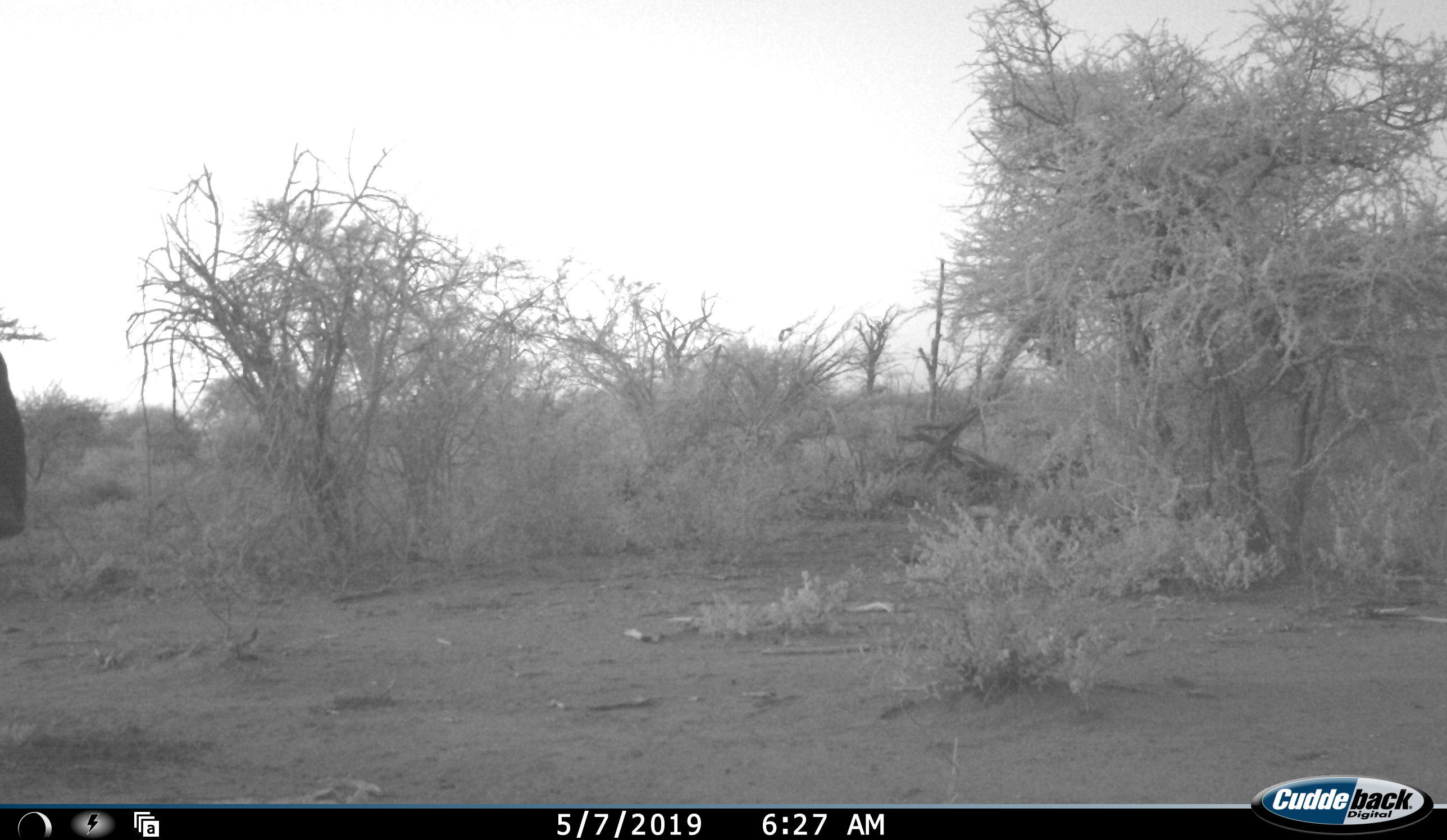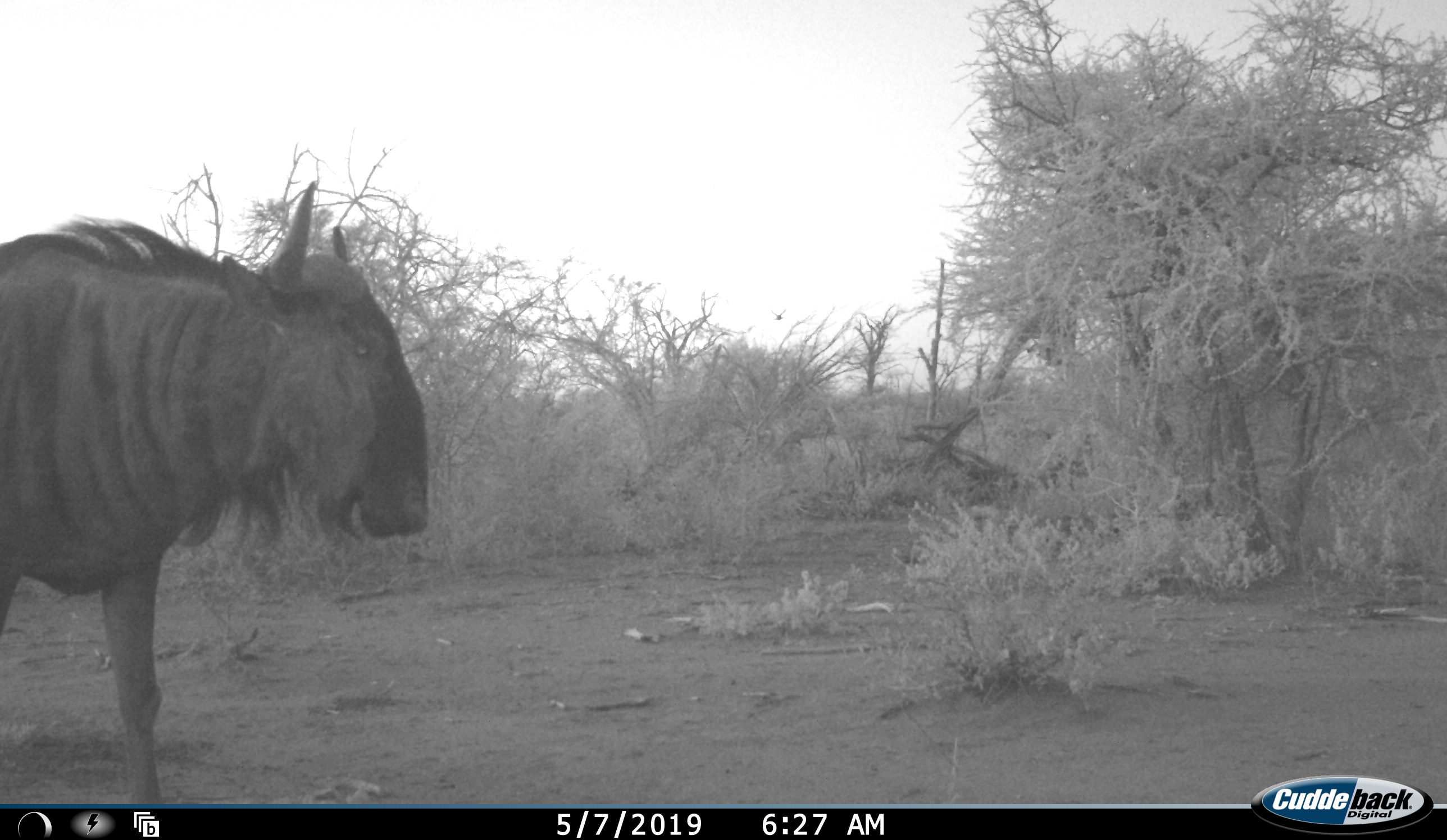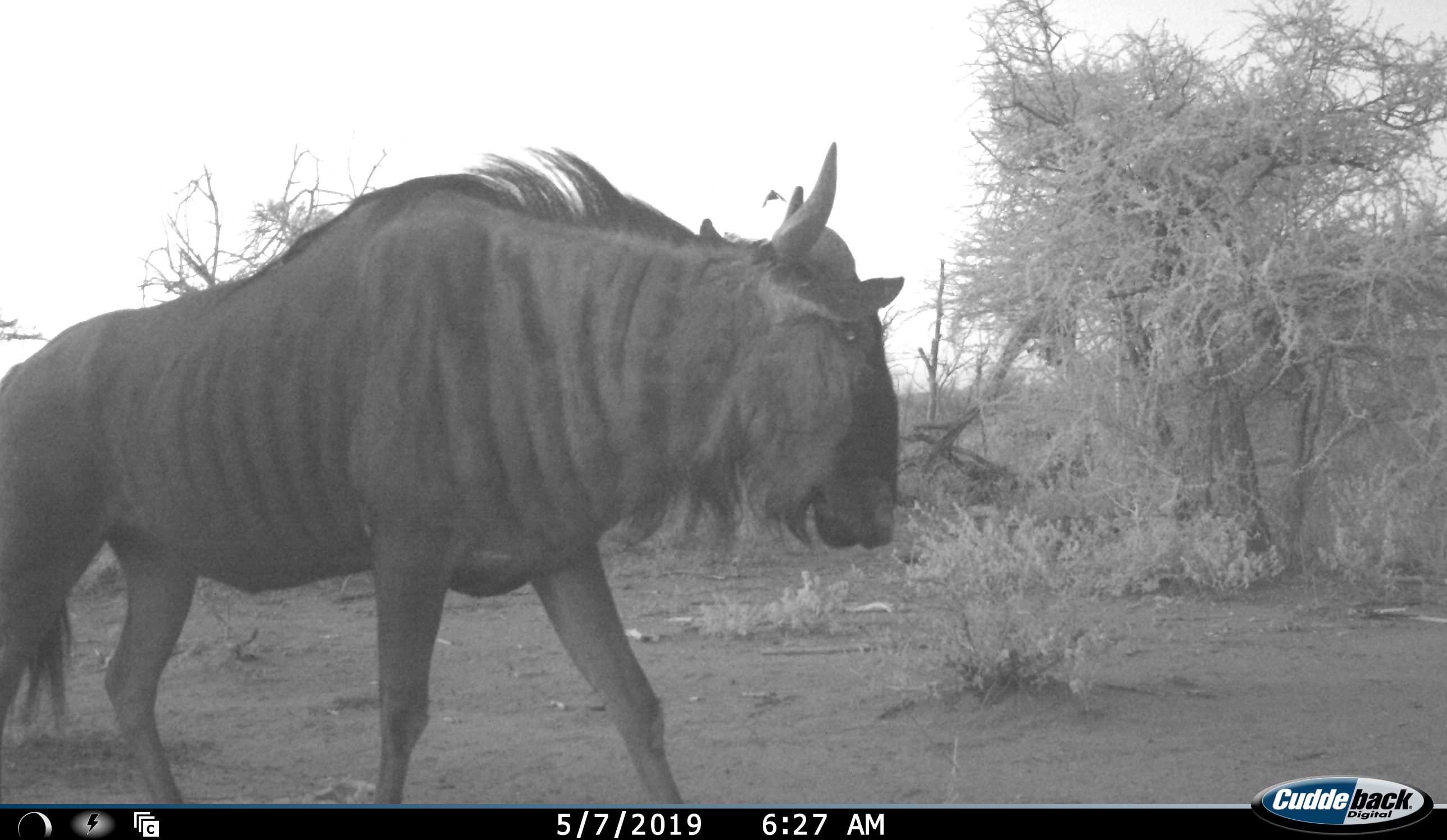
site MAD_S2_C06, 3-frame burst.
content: unidentified animal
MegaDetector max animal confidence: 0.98